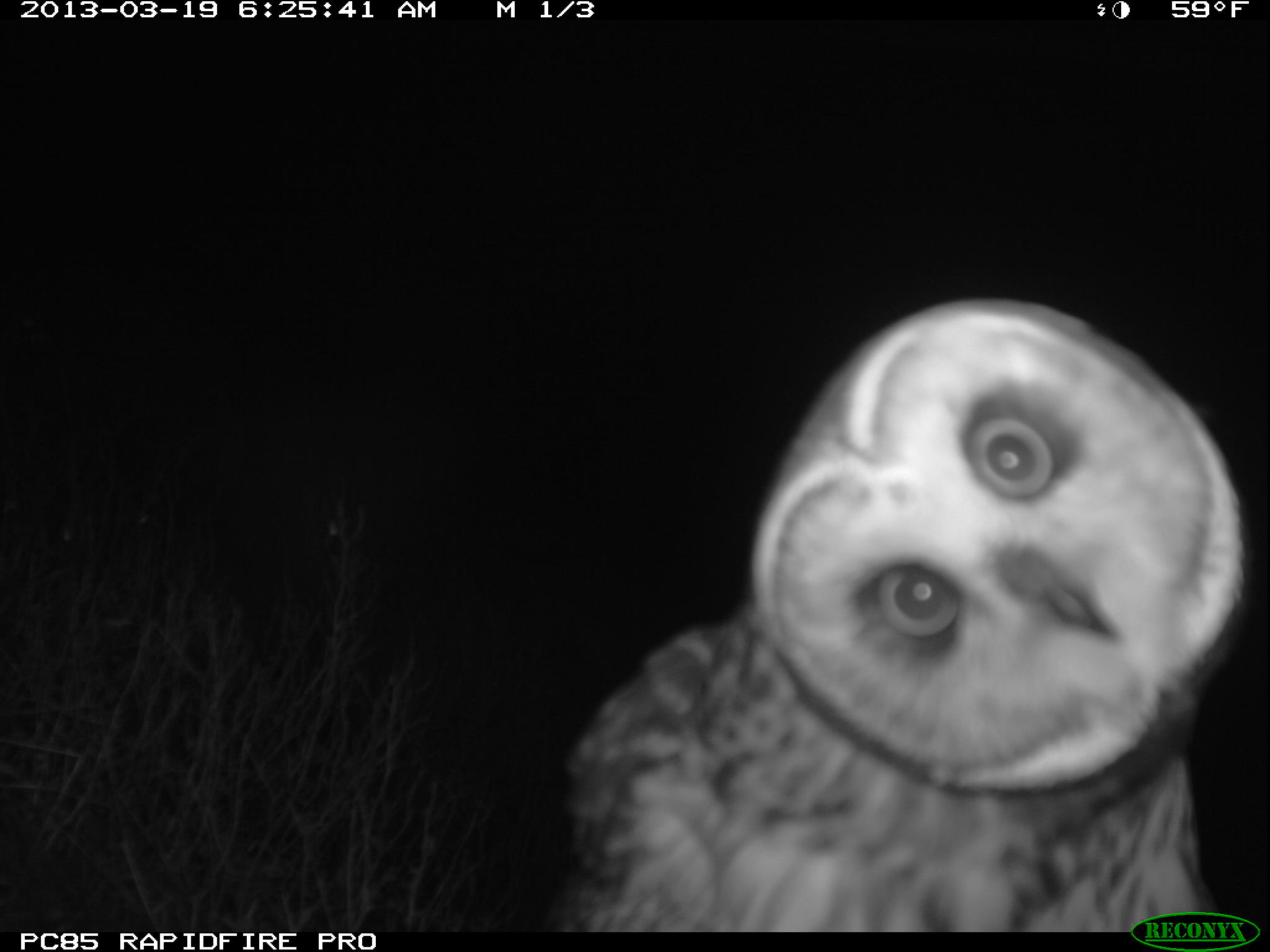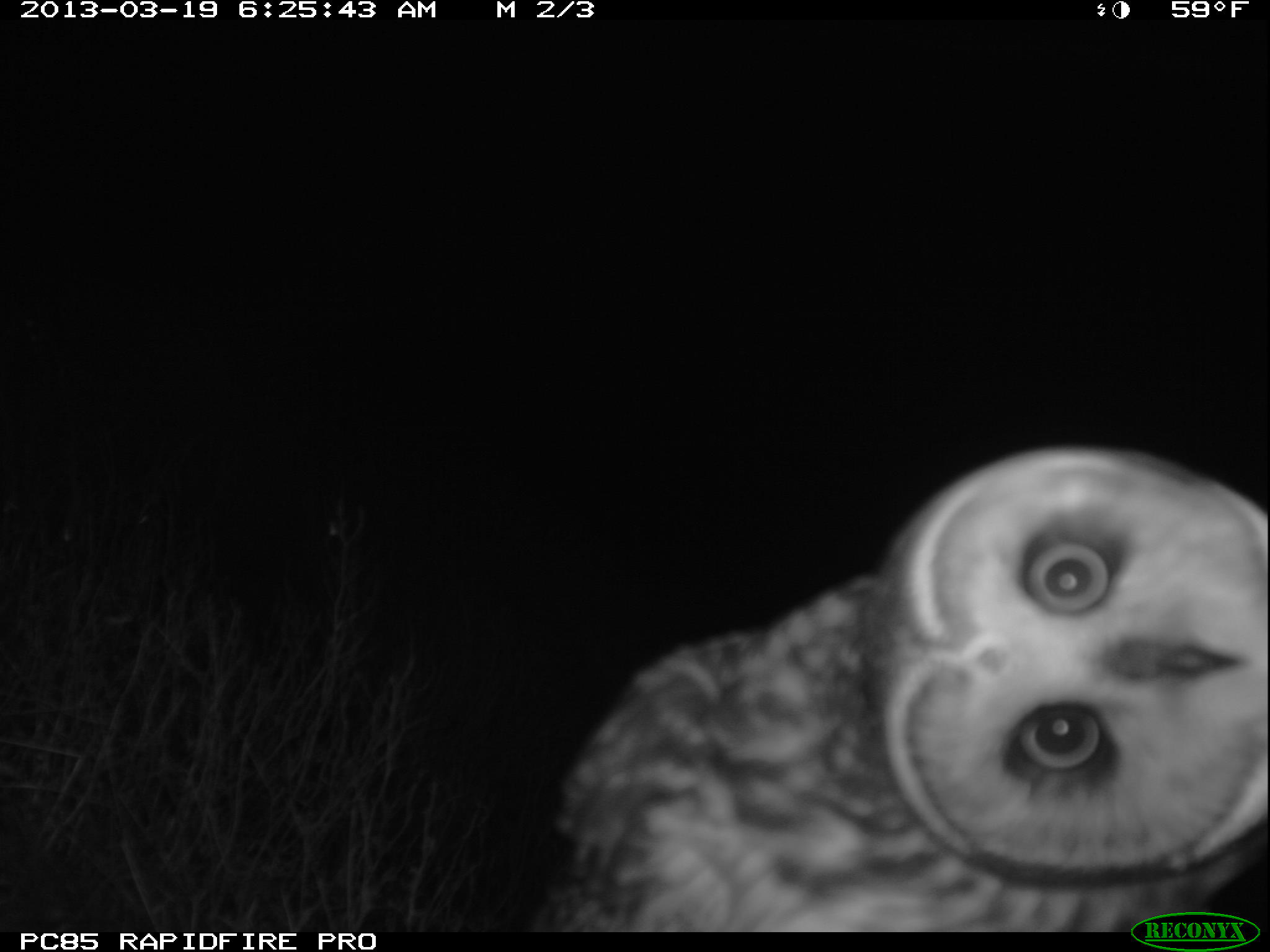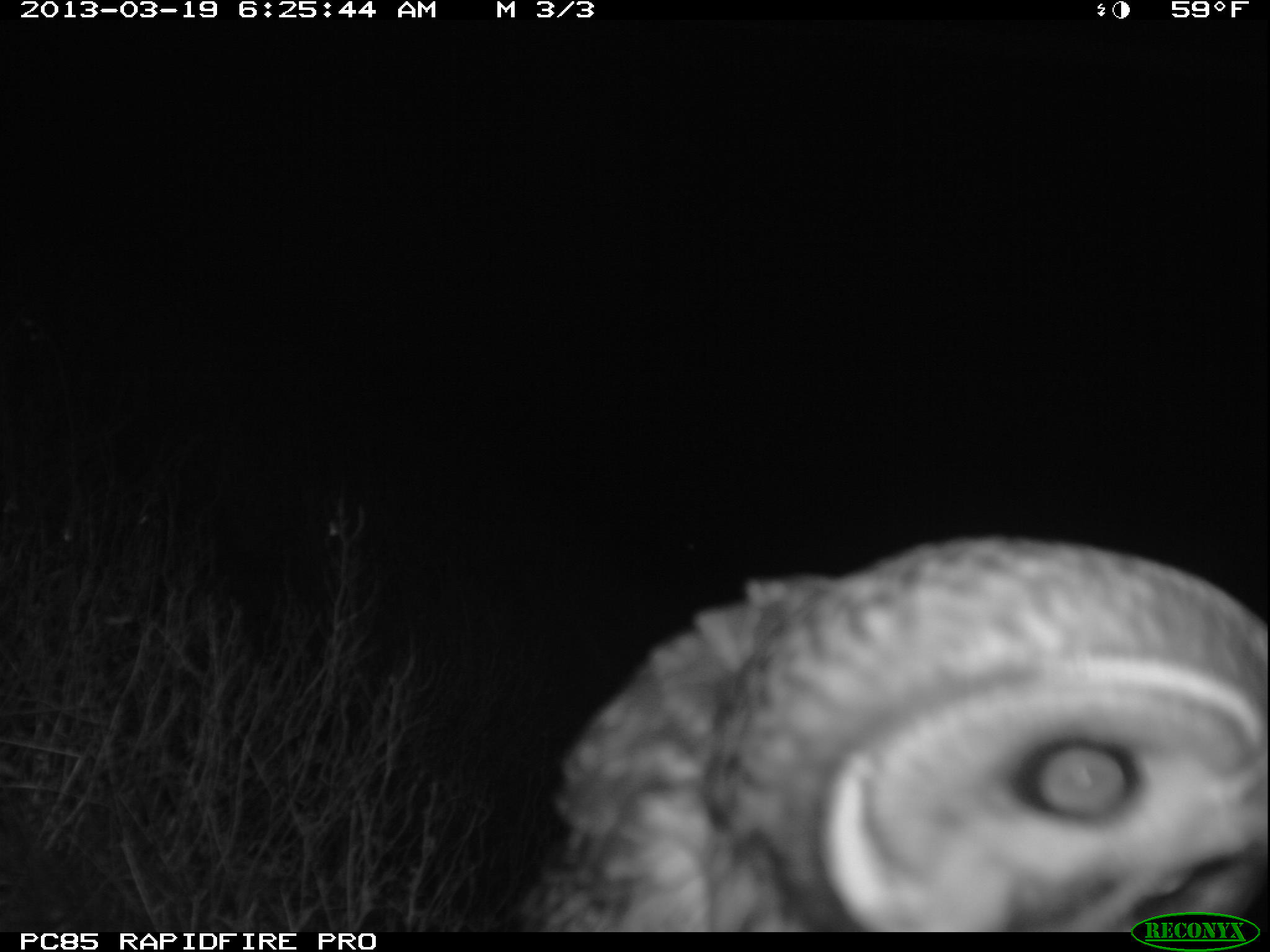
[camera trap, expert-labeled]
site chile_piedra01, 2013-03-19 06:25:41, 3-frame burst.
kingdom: Animalia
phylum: Chordata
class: Aves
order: Strigiformes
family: Strigidae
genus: Asio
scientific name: Asio flammeus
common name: short-eared owl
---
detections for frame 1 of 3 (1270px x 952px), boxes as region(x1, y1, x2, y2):
short-eared owl: region(541, 296, 1253, 929)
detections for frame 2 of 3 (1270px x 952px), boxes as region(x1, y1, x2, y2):
short-eared owl: region(513, 448, 1268, 933)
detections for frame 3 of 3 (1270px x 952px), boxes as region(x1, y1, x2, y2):
short-eared owl: region(487, 536, 1267, 932)